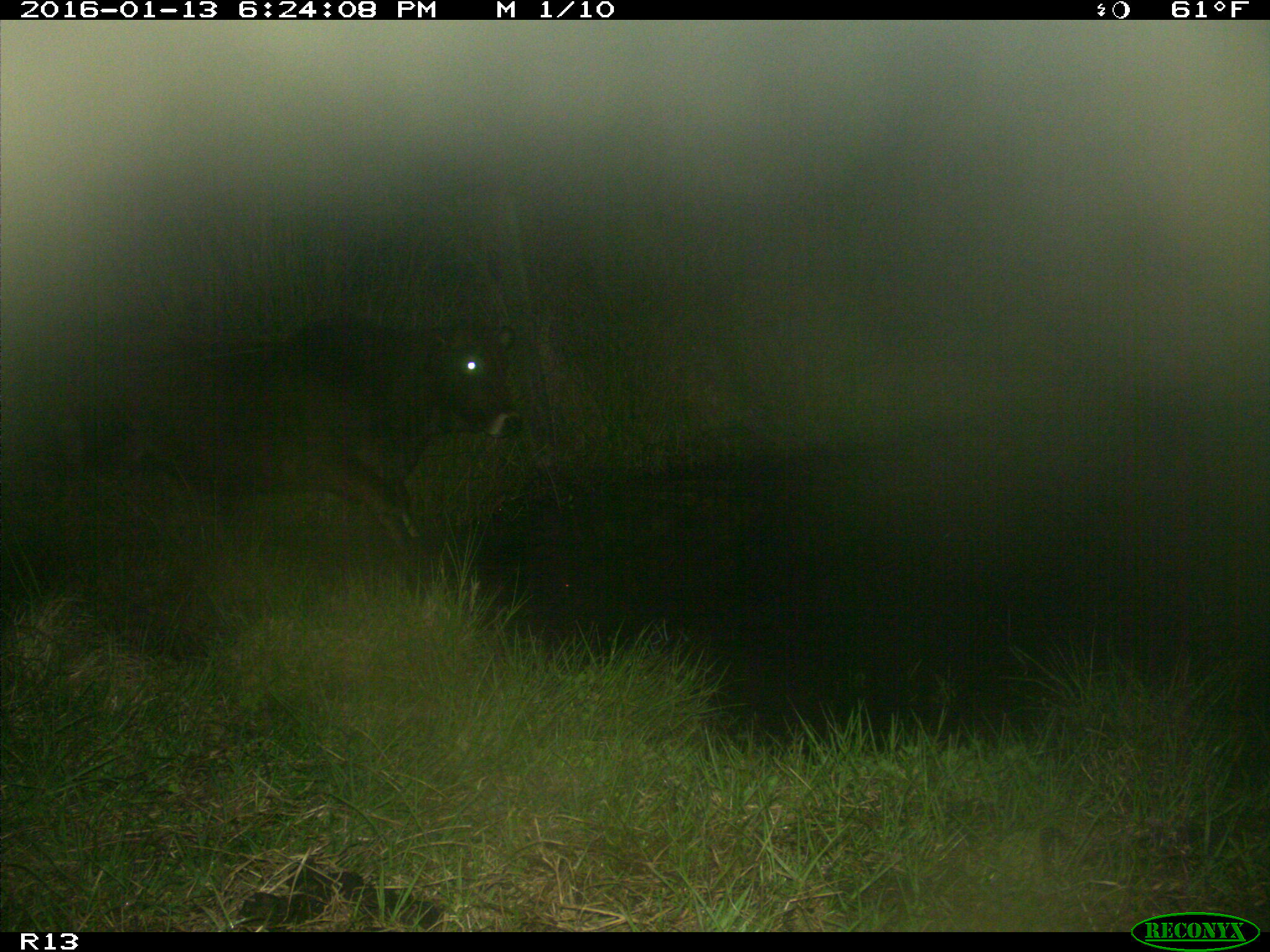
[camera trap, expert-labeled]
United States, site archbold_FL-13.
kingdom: Animalia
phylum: Chordata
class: Mammalia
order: Artiodactyla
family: Bovidae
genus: Bos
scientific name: Bos taurus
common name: domestic cow